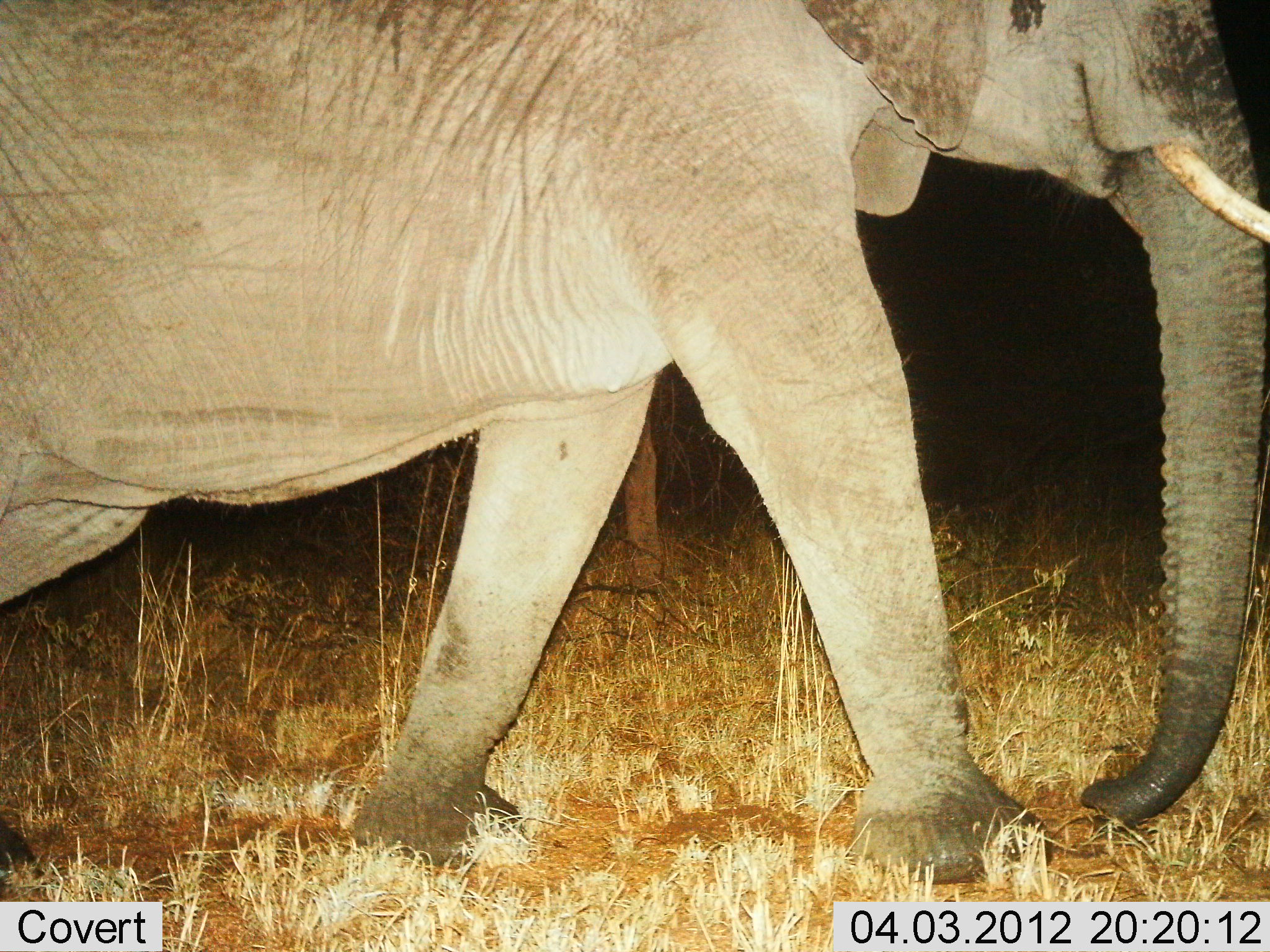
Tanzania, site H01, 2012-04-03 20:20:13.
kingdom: Animalia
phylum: Chordata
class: Mammalia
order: Proboscidea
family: Elephantidae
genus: Loxodonta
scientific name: Loxodonta africana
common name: african bush elephant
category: elephant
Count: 1.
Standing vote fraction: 19%.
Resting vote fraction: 0%.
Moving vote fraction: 81%.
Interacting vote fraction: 0%.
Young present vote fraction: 0%.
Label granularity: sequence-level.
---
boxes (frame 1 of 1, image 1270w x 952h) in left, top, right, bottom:
animal: 1, 1, 1270, 893